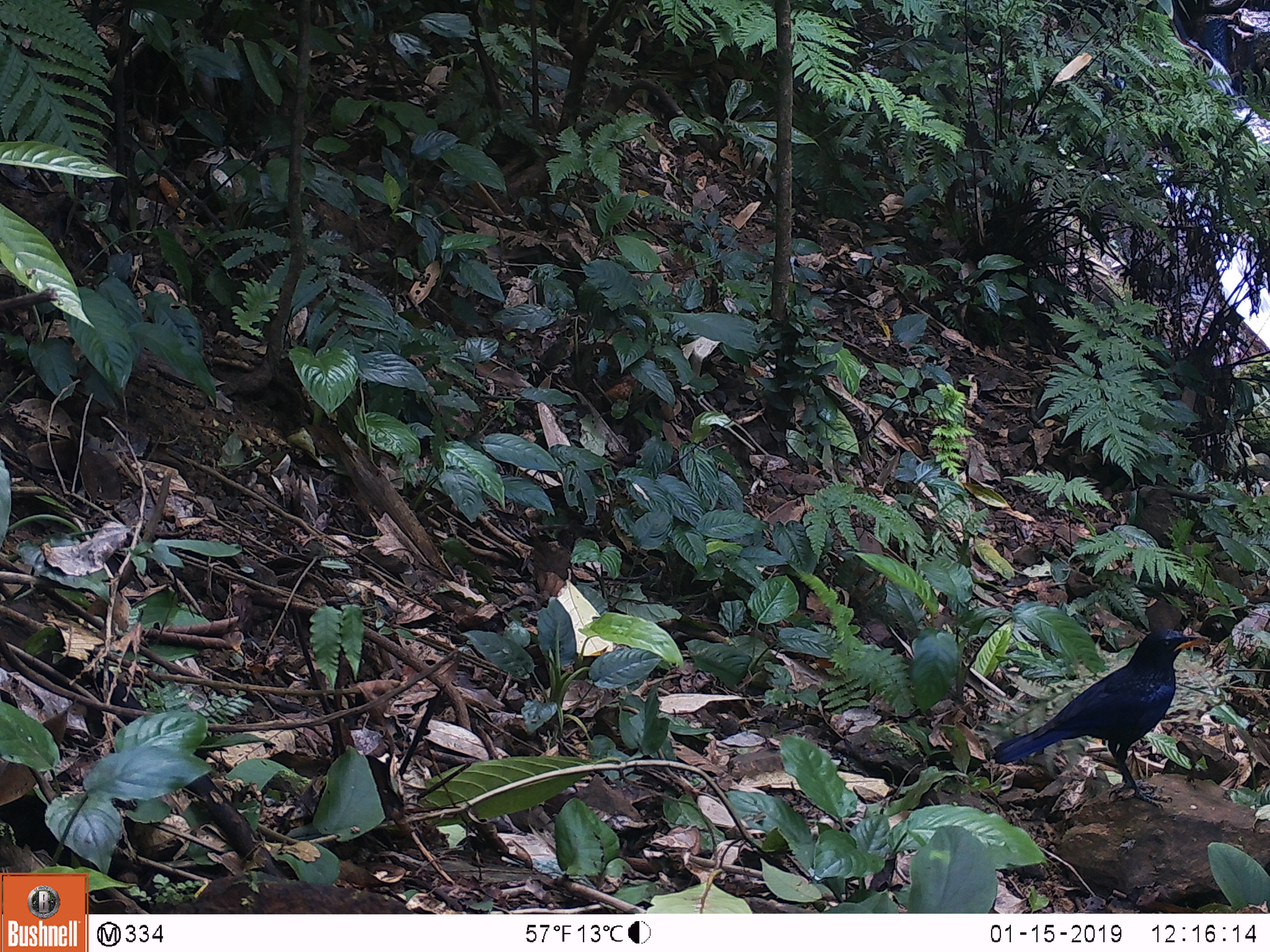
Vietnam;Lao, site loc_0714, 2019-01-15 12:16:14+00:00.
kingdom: Animalia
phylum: Chordata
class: Aves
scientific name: Aves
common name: bird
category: unidentified bird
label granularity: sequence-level